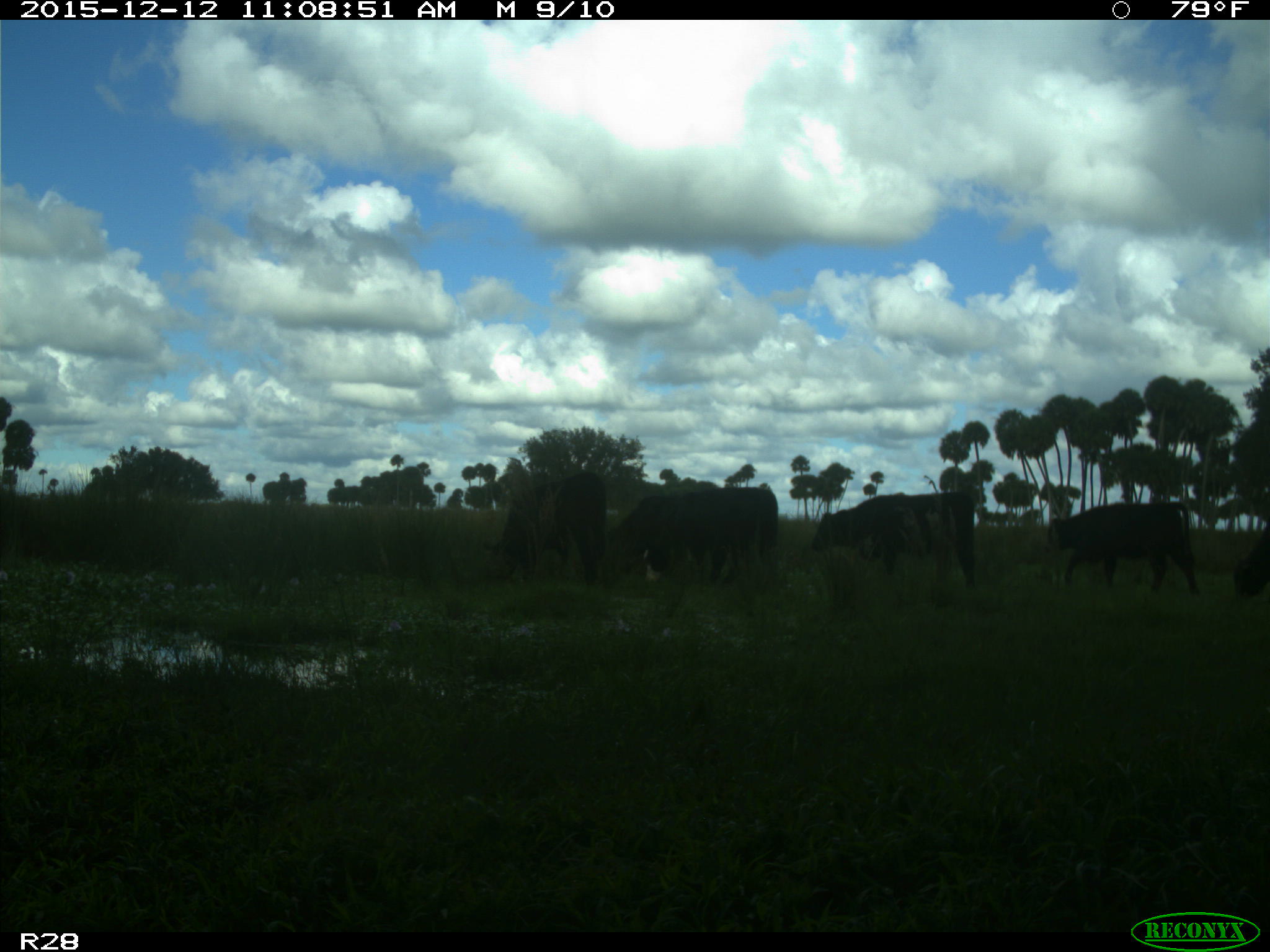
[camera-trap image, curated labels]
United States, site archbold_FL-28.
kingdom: Animalia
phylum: Chordata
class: Mammalia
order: Artiodactyla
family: Bovidae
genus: Bos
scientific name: Bos taurus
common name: domestic cow